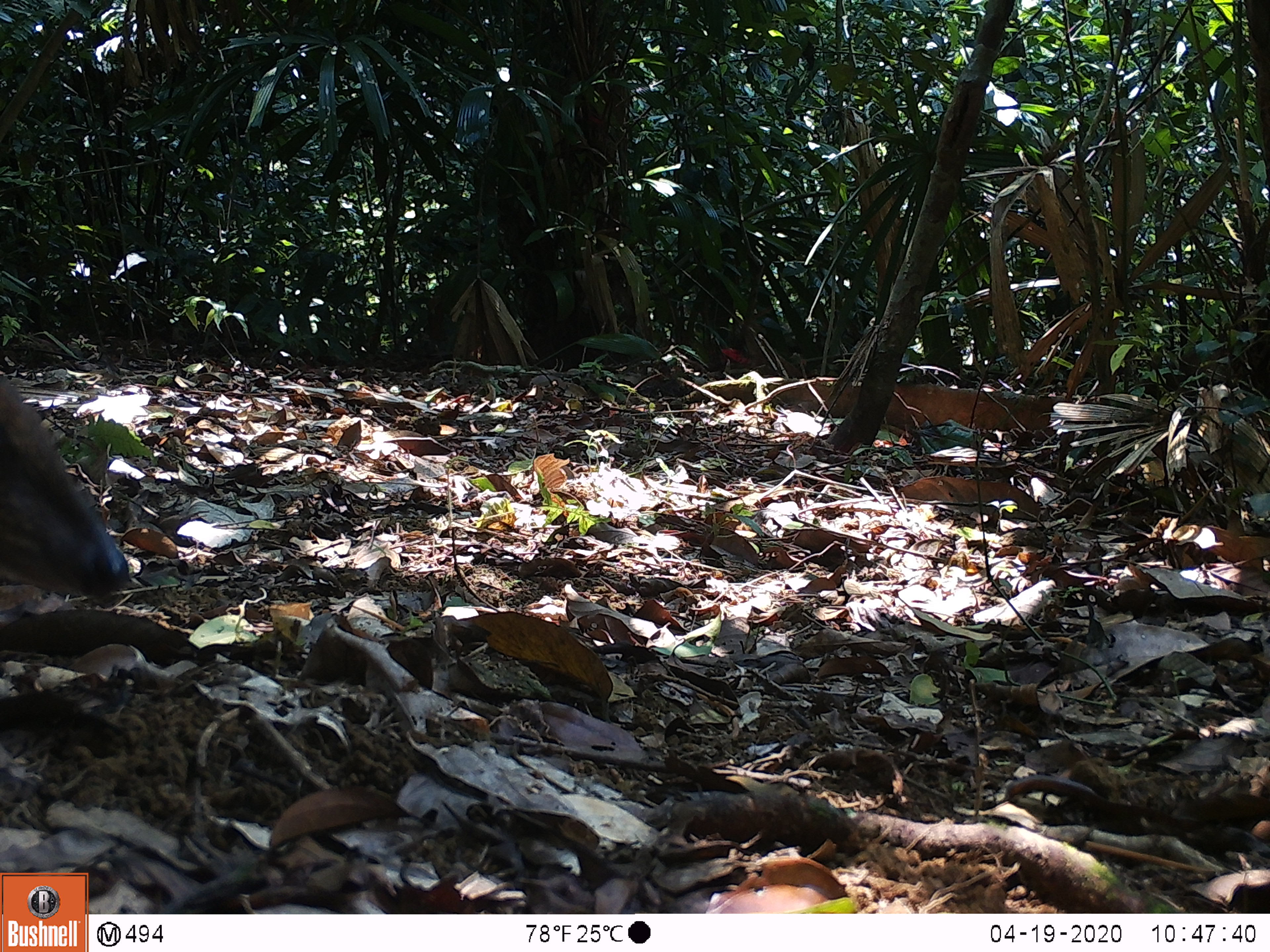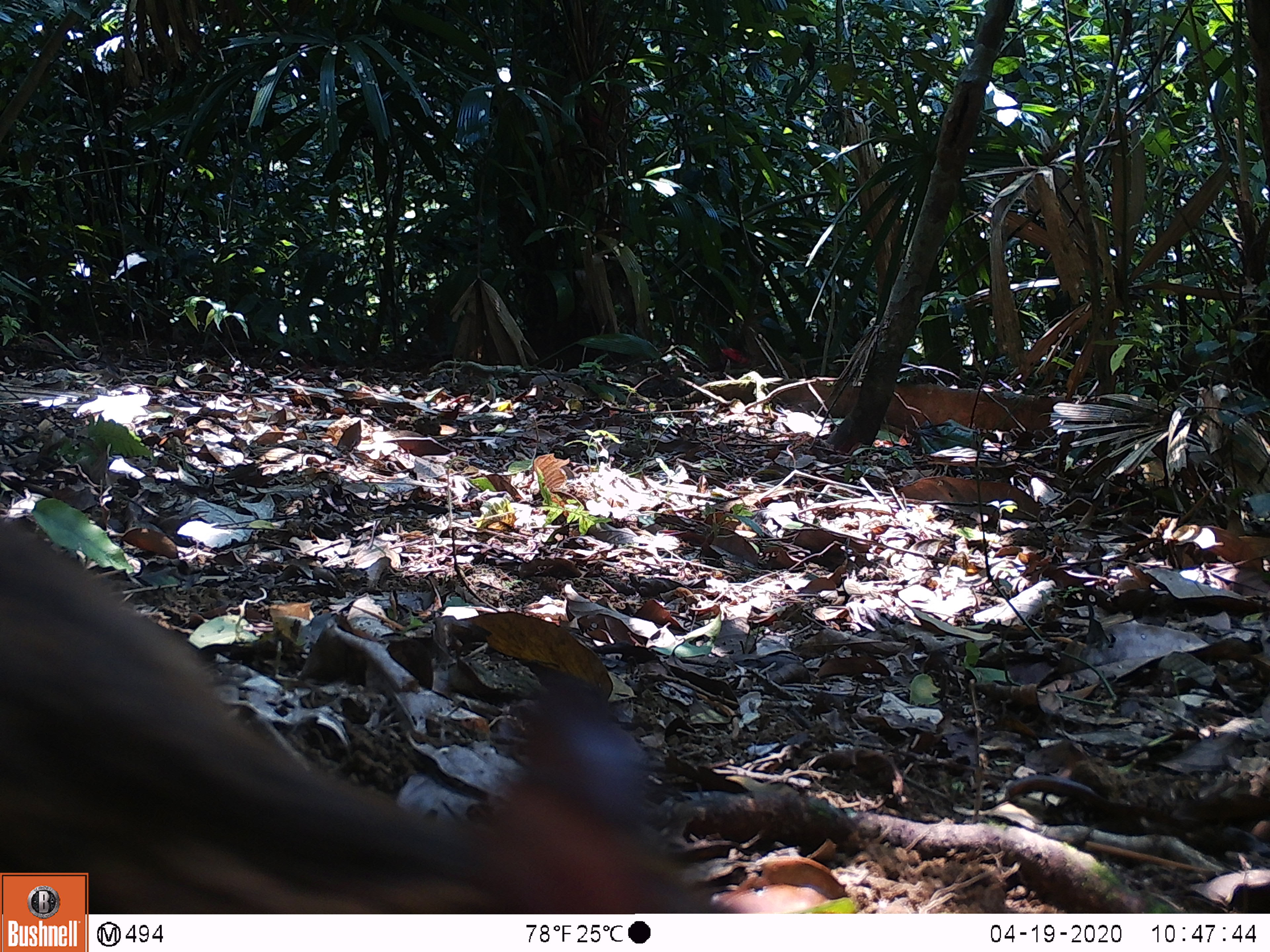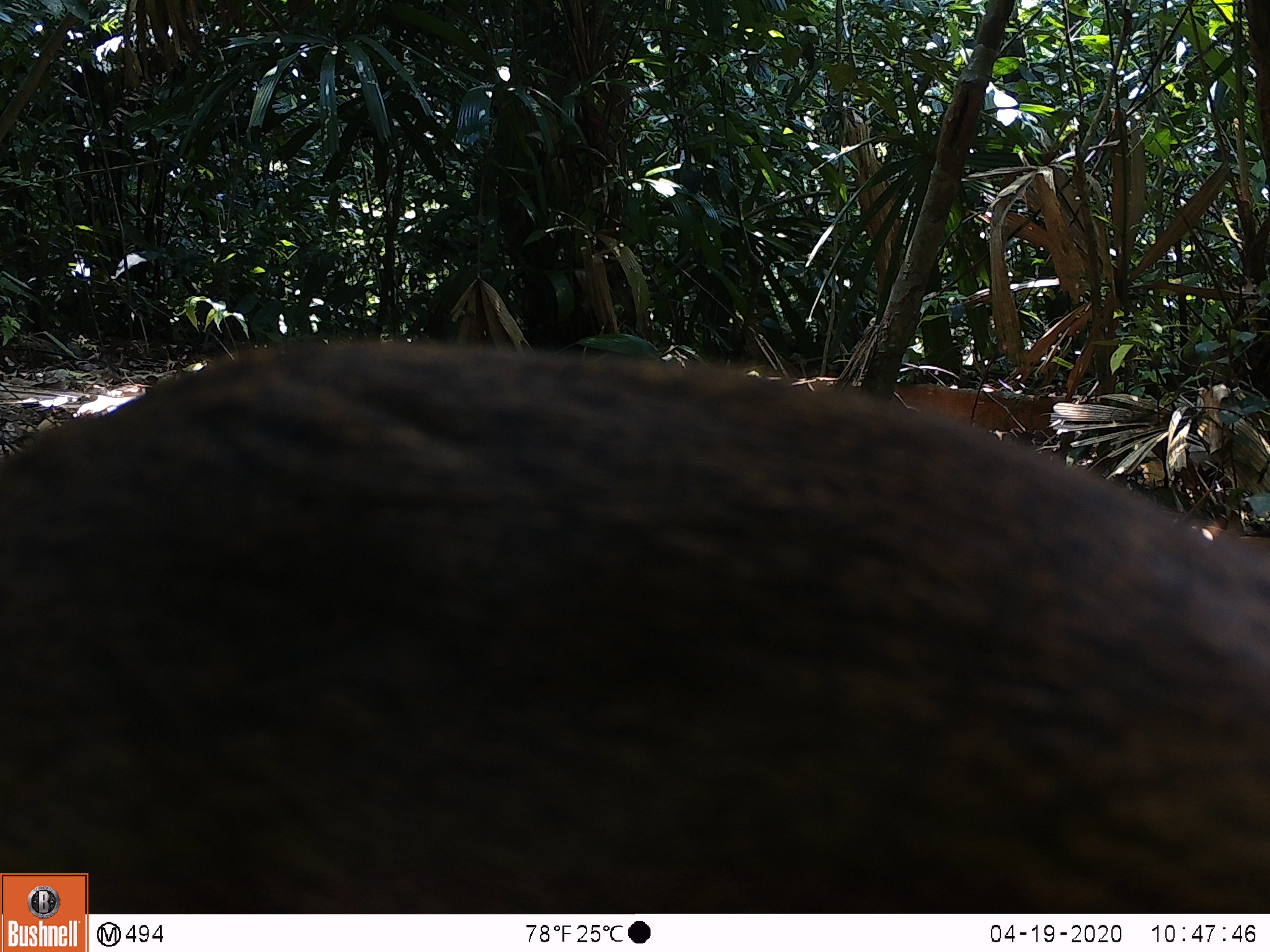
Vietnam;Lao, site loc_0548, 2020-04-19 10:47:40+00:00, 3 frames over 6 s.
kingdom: Animalia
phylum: Chordata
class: Mammalia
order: Artiodactyla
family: Tragulidae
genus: Moschiola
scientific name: Moschiola meminna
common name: chevrotain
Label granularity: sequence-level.